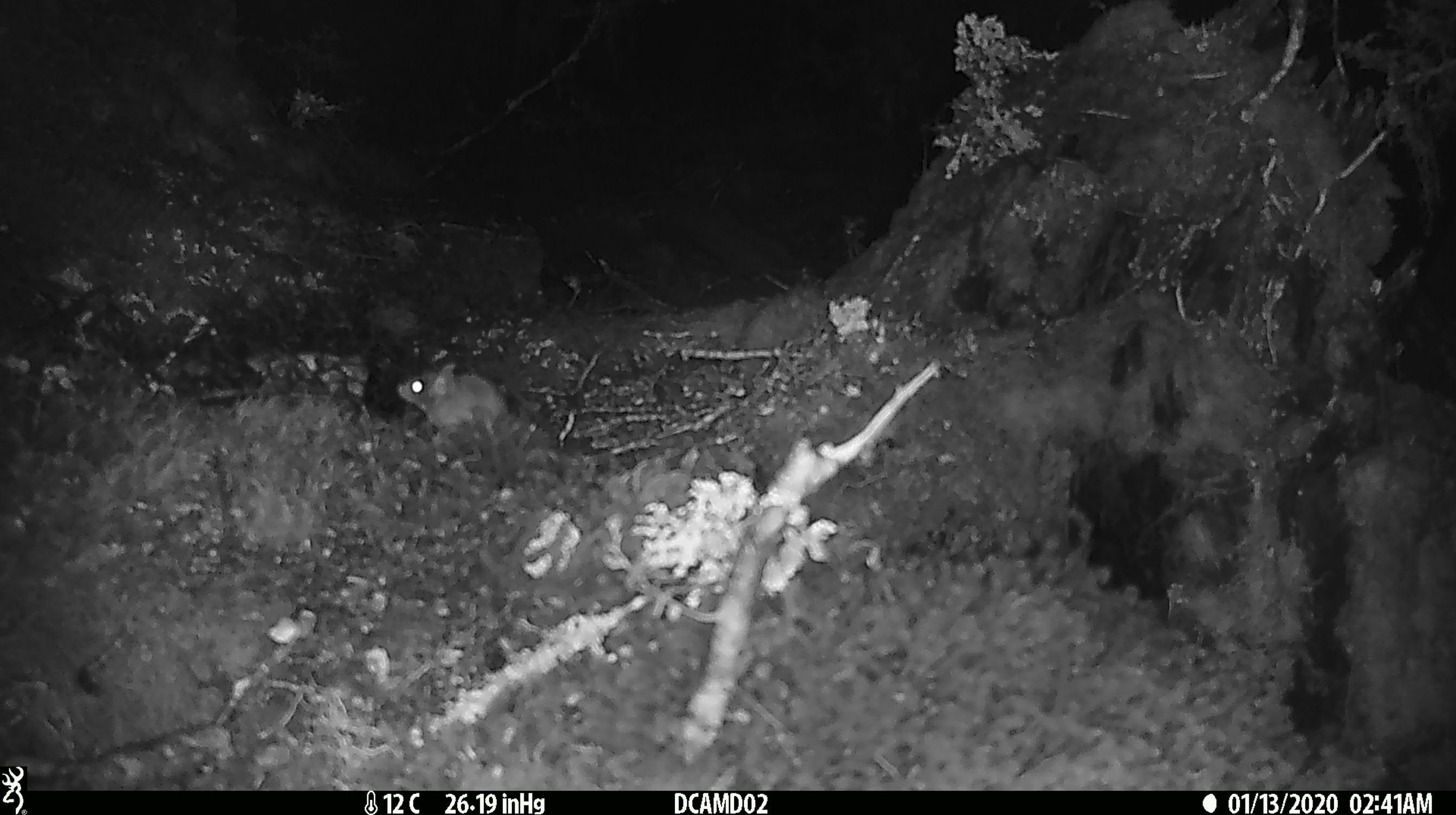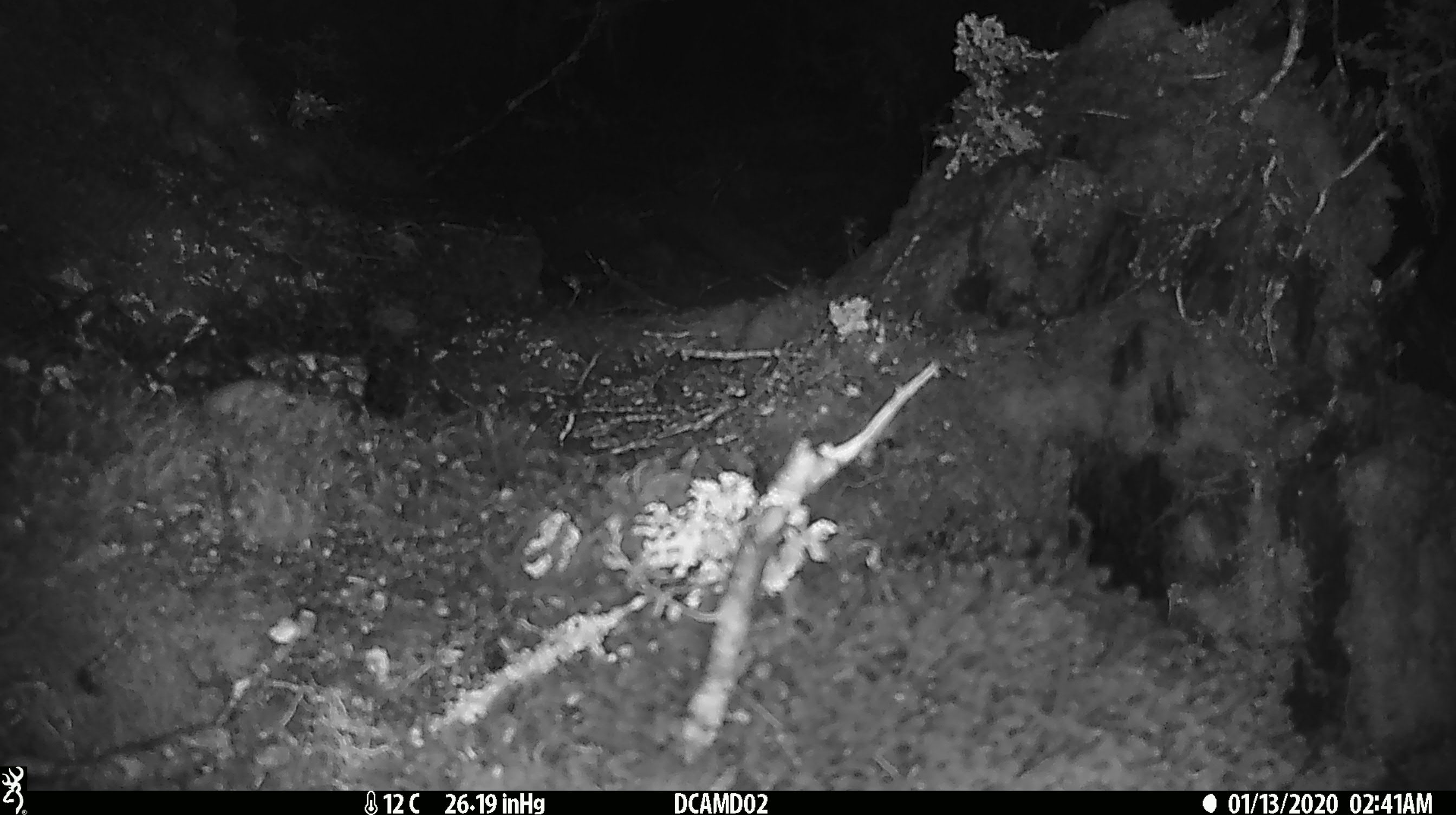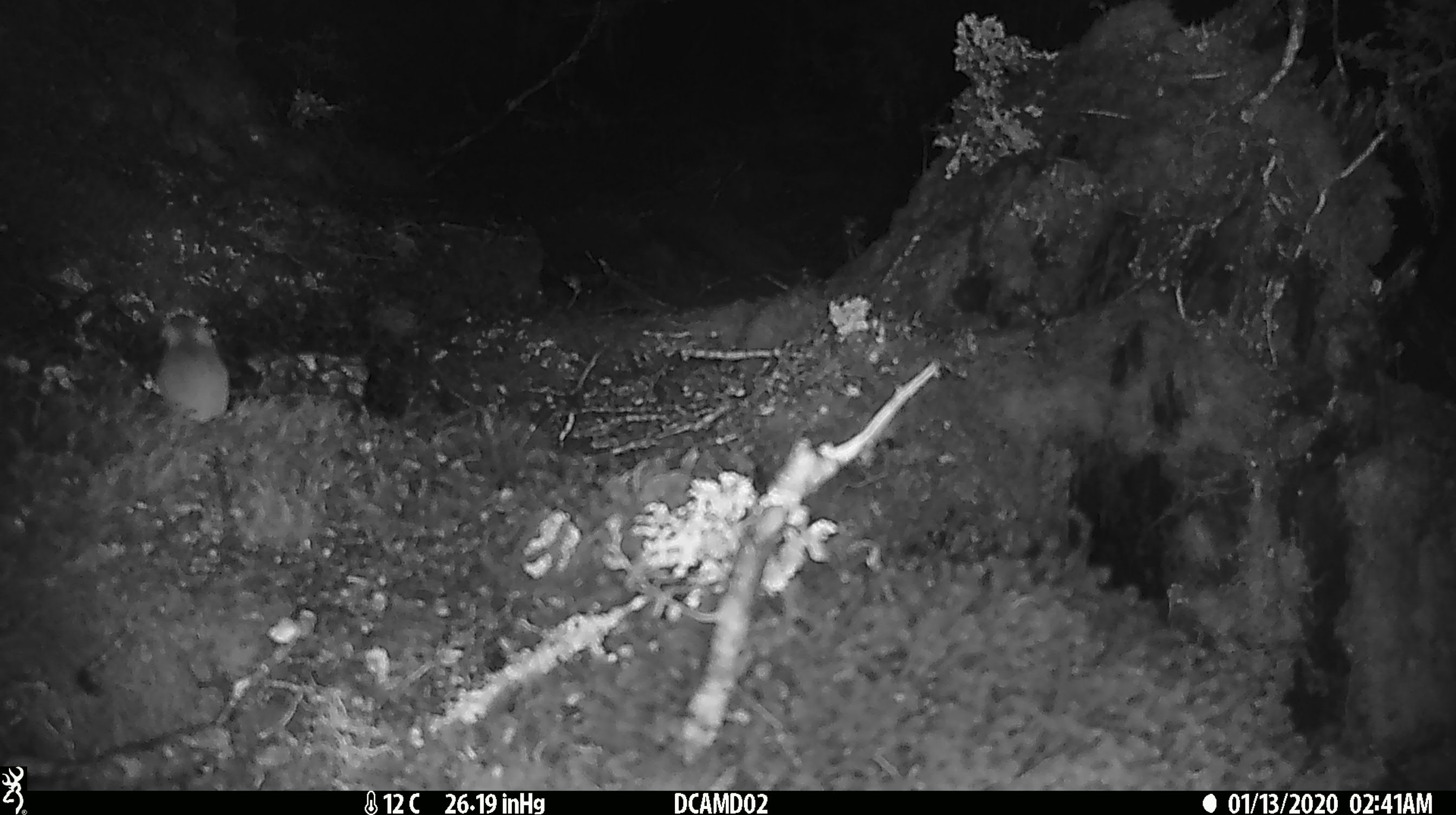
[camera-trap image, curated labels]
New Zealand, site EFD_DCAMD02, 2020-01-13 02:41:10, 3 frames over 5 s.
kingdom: Animalia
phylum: Chordata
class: Mammalia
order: Rodentia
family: Muridae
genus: Mus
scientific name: Mus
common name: mouse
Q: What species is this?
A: Mouse (Mus).